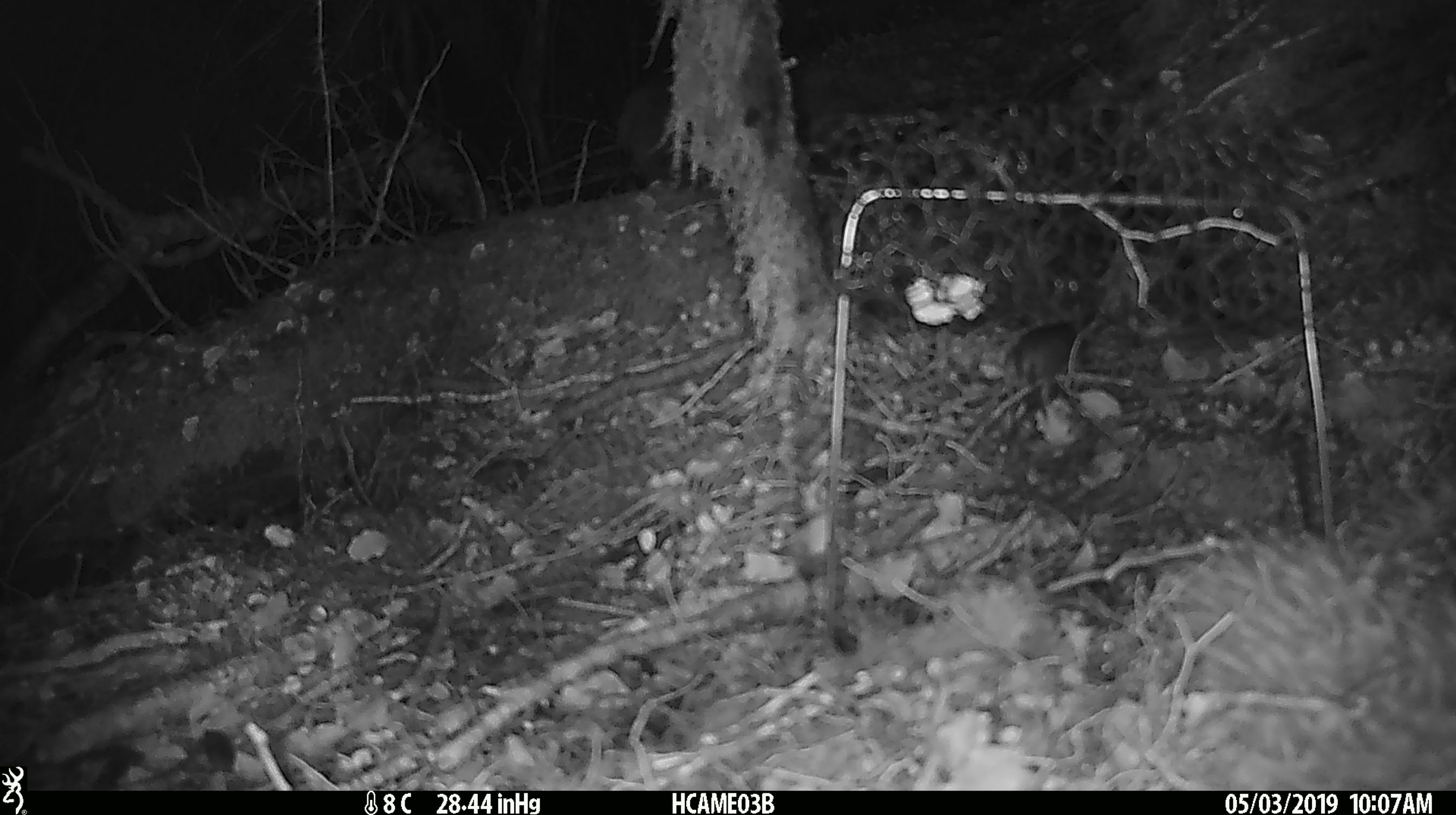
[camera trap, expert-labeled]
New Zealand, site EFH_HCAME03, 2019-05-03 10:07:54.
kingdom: Animalia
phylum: Chordata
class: Mammalia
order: Rodentia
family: Muridae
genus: Mus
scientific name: Mus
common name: mouse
Mouse (Mus).